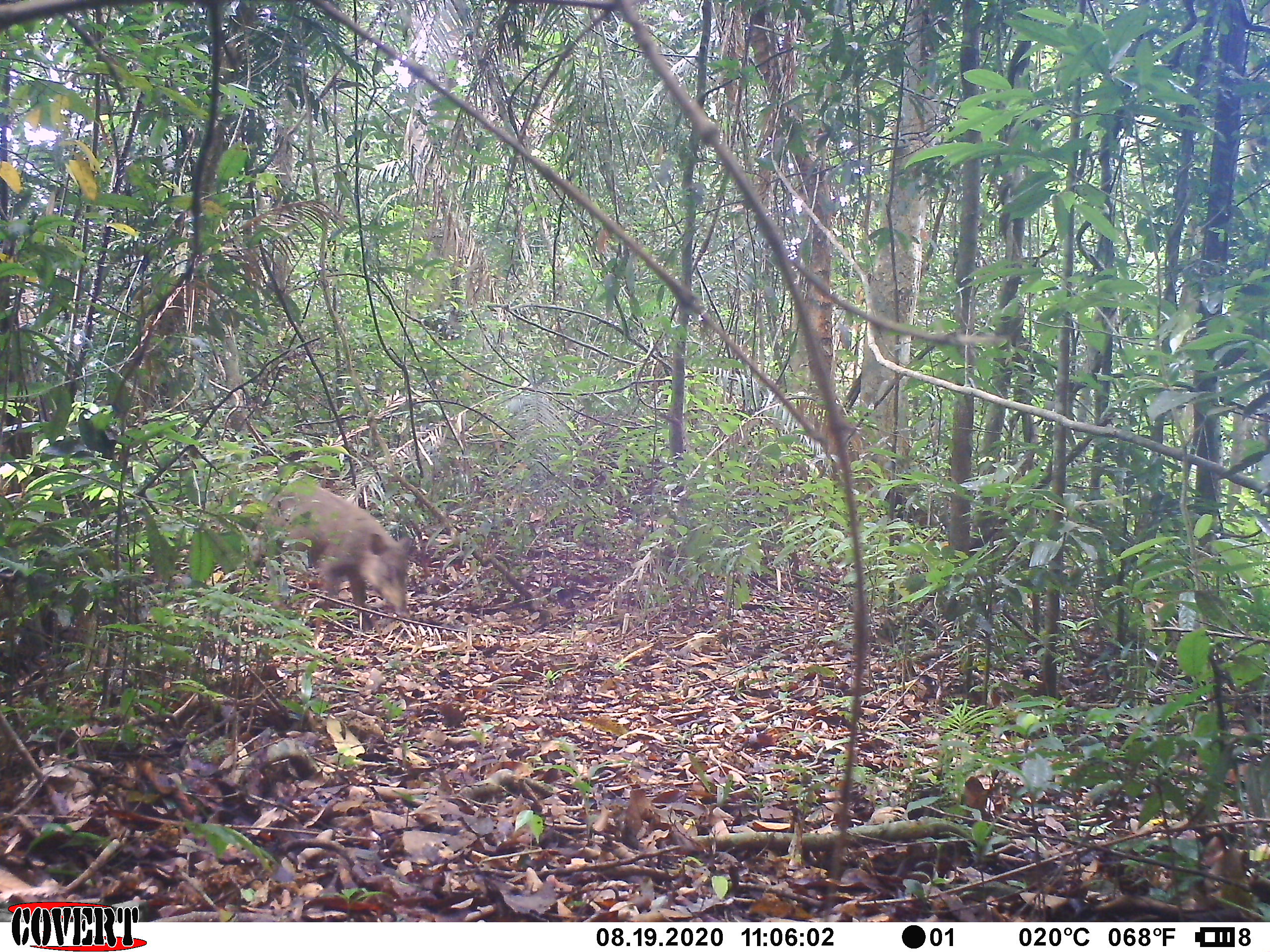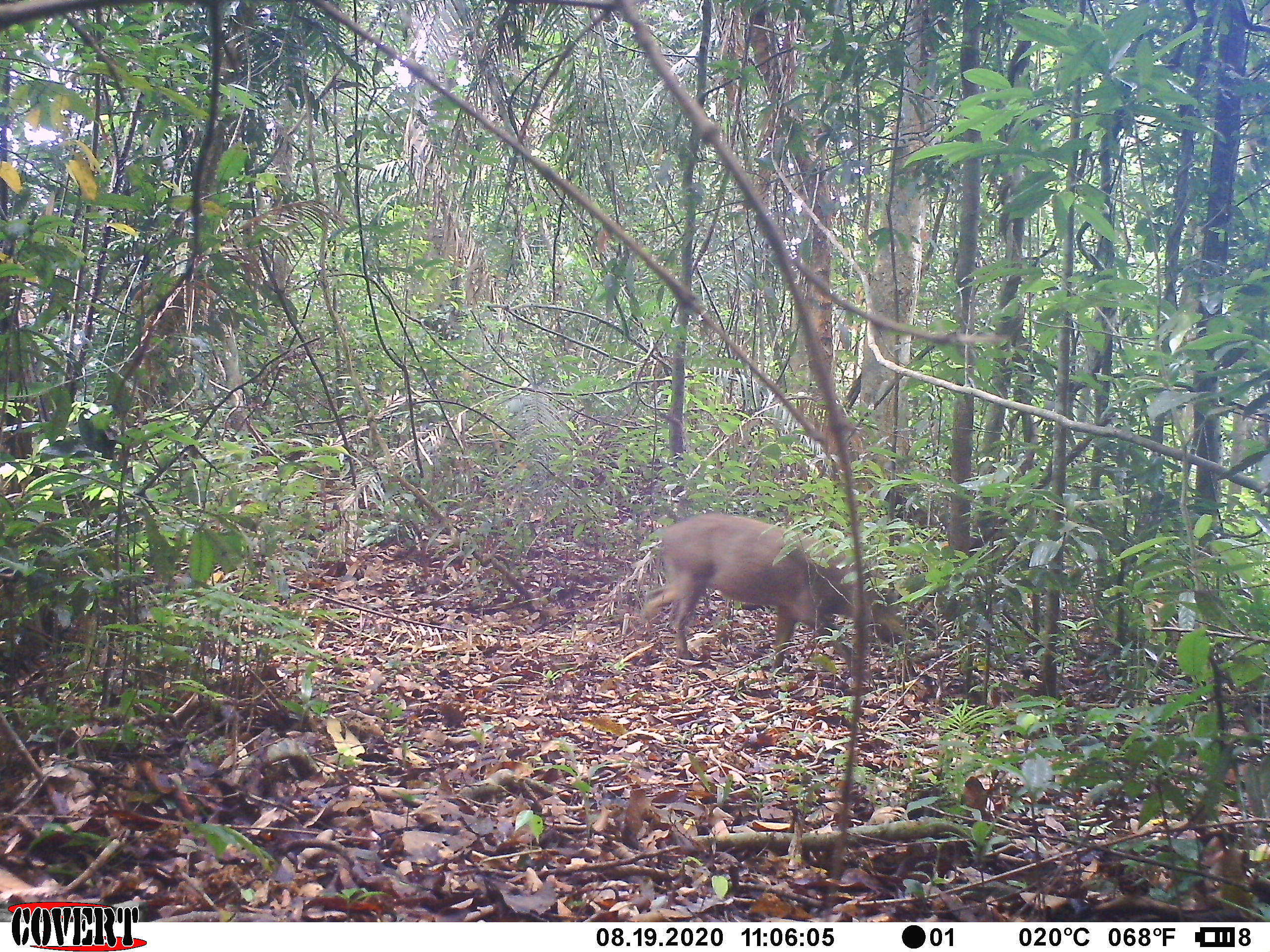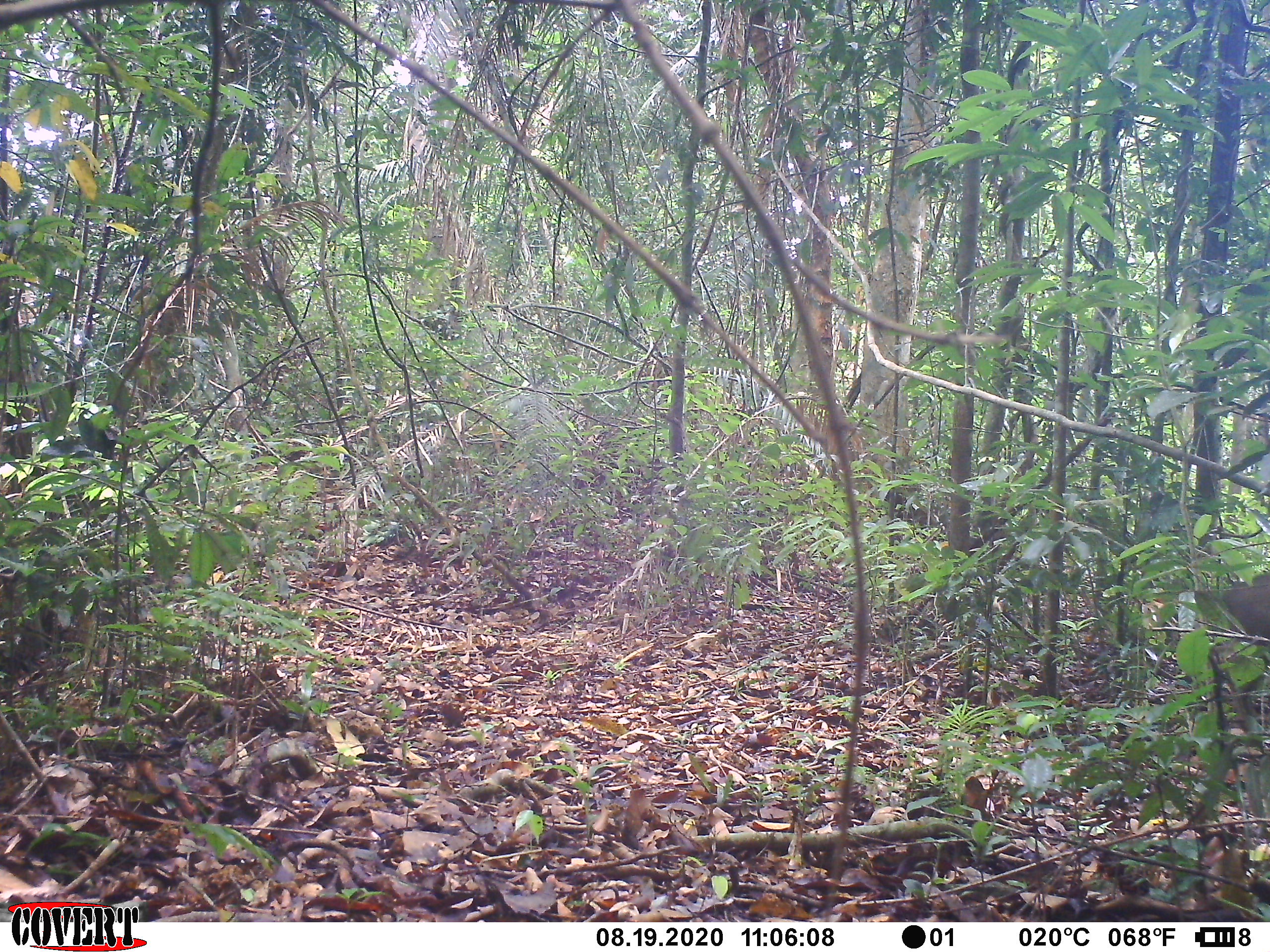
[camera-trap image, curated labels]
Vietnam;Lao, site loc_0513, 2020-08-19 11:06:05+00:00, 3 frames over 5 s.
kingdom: Animalia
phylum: Chordata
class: Mammalia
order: Artiodactyla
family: Suidae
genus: Sus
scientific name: Sus scrofa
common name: eurasian wild pig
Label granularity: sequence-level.